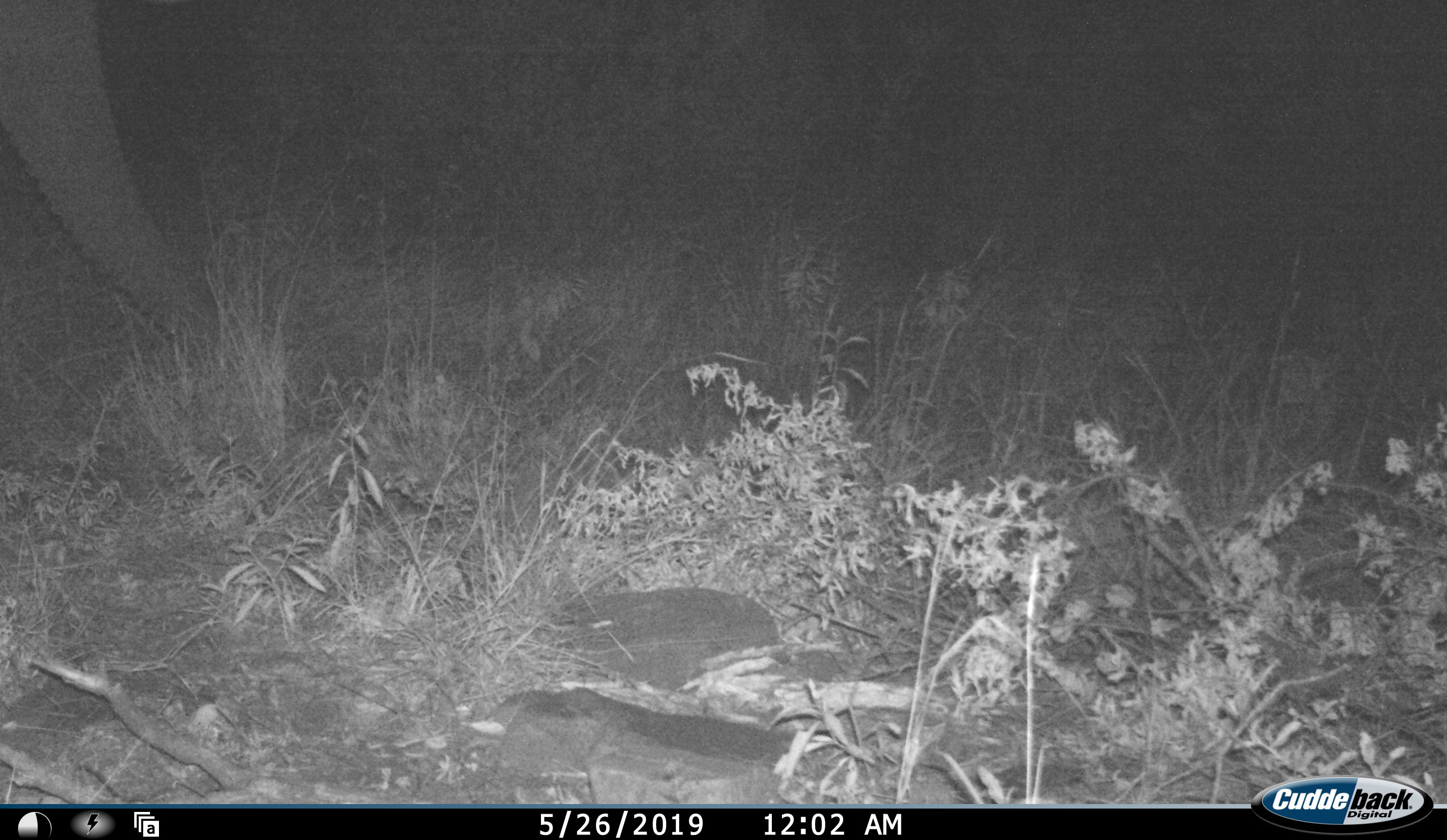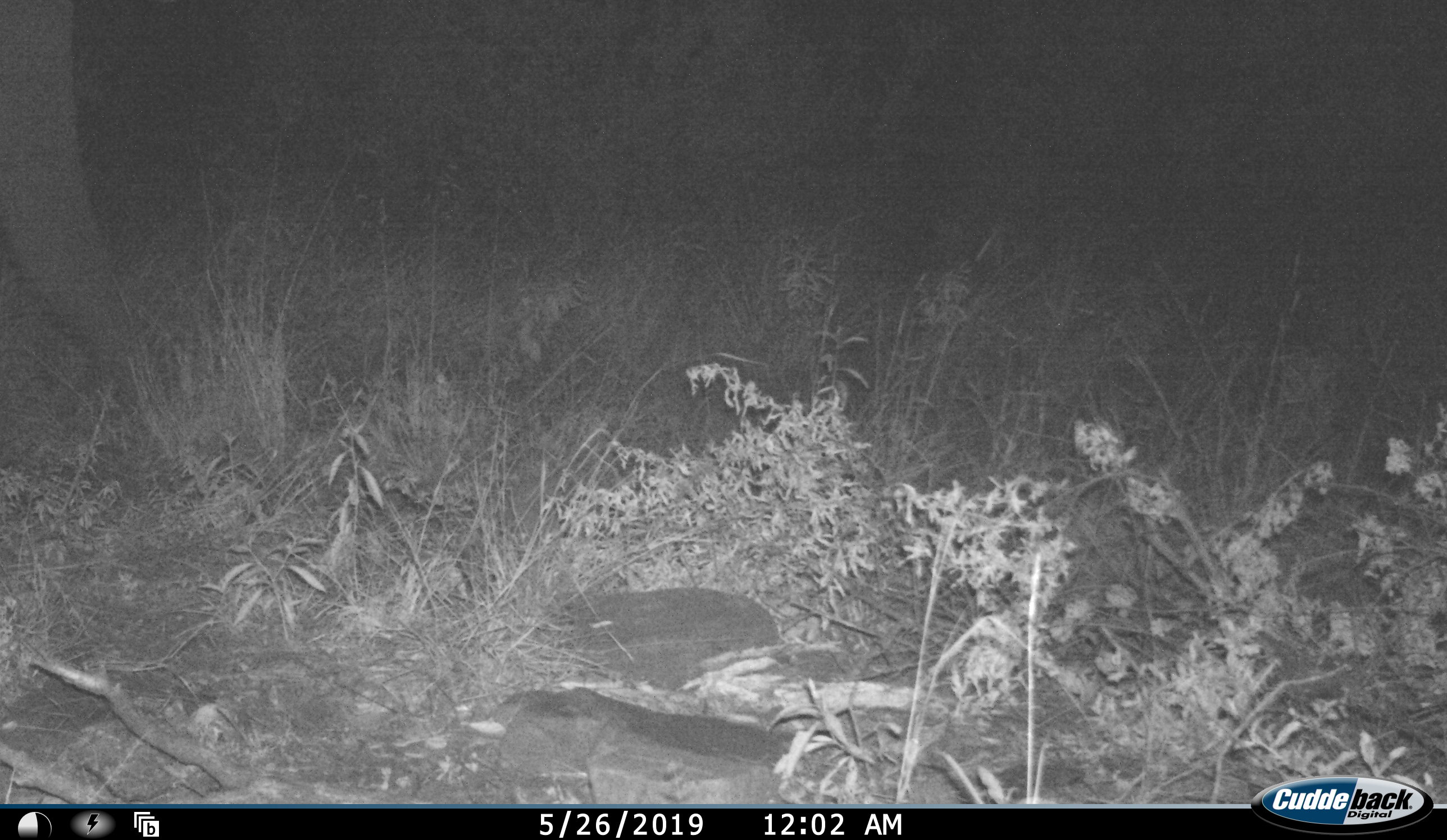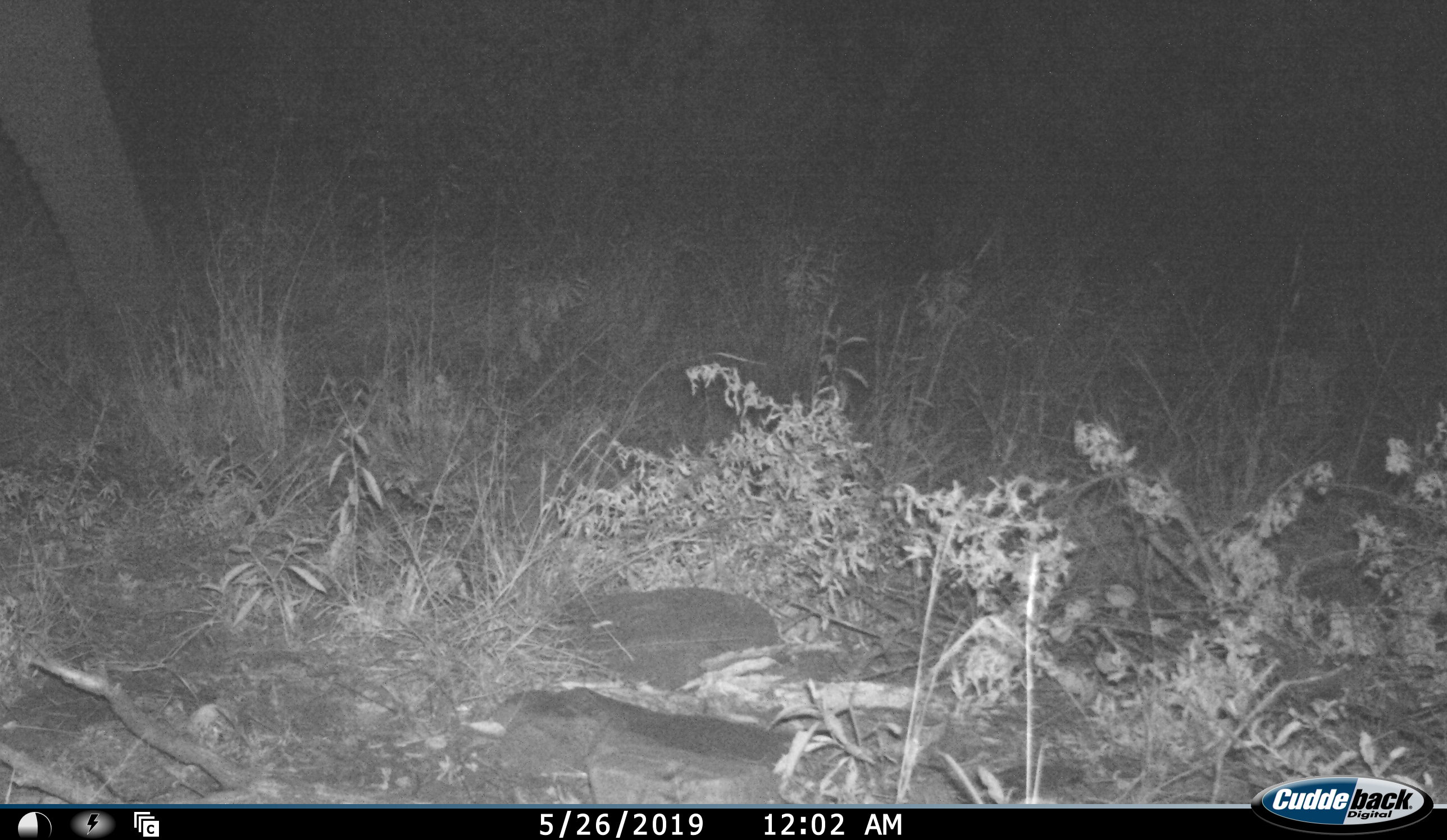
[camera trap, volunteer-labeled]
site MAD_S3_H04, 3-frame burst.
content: unidentified animal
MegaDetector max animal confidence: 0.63